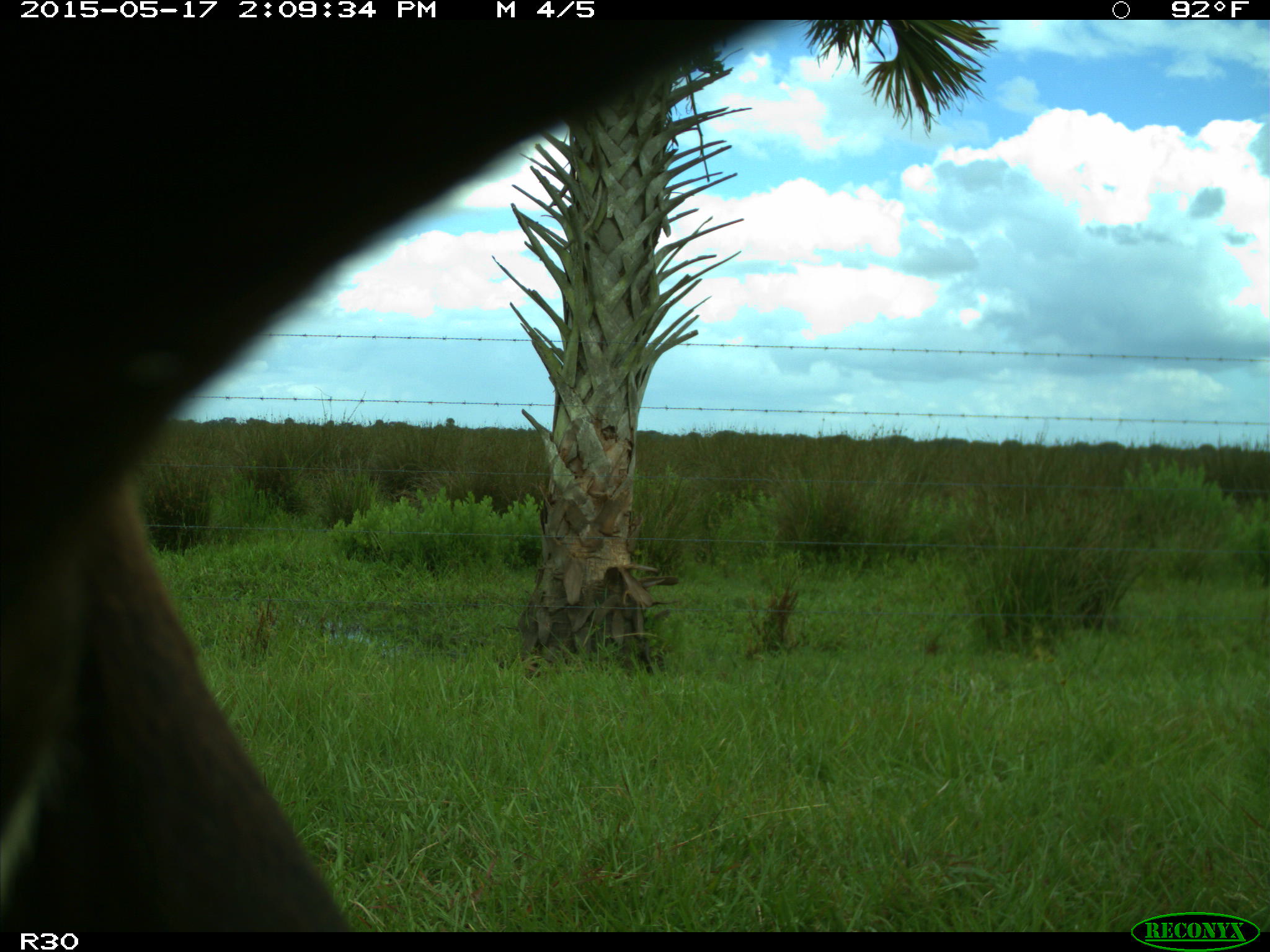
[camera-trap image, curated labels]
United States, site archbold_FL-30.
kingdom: Animalia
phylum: Chordata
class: Mammalia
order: Artiodactyla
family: Bovidae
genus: Bos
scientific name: Bos taurus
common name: domestic cow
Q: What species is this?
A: Bos taurus (domestic cow).